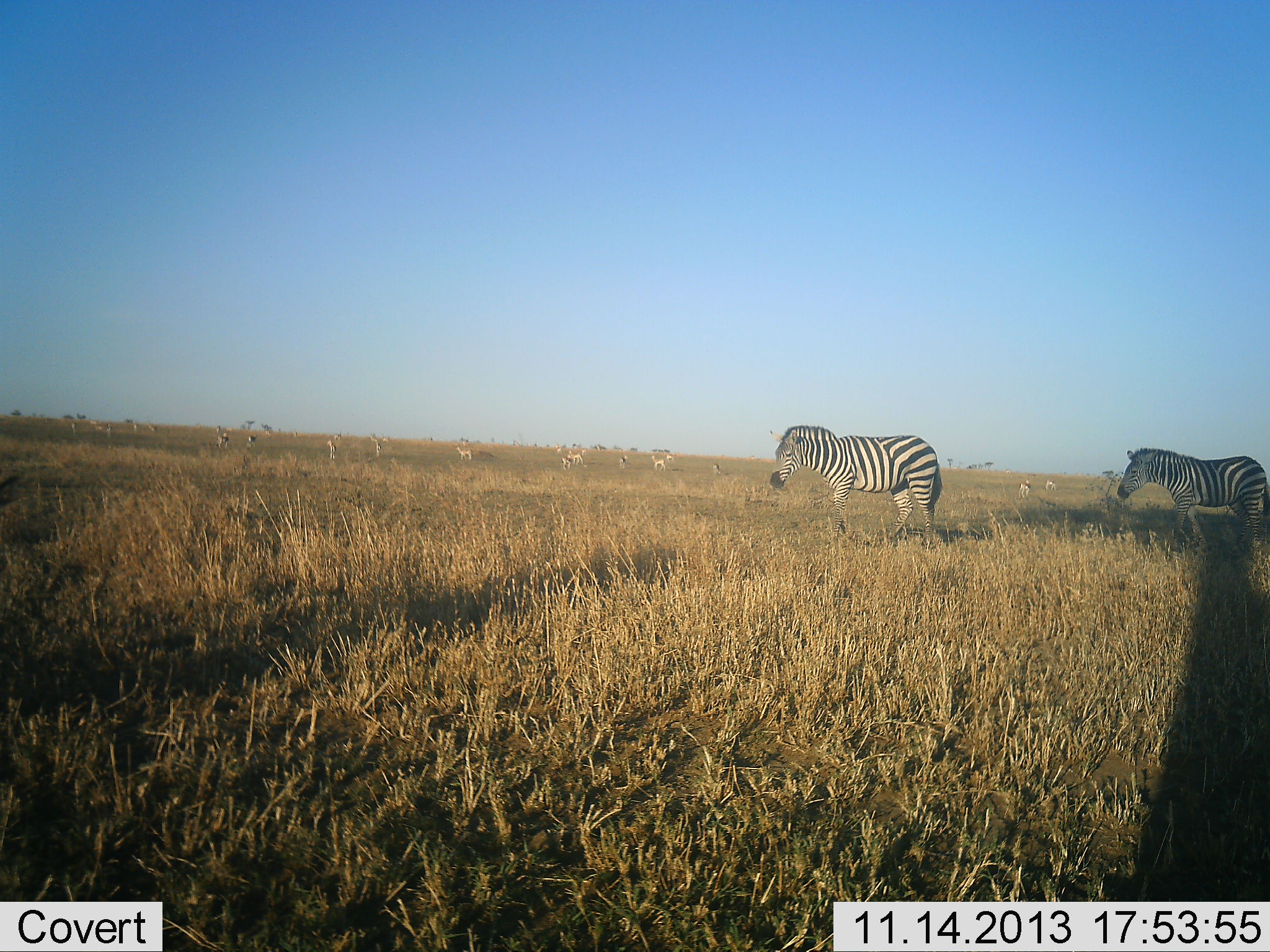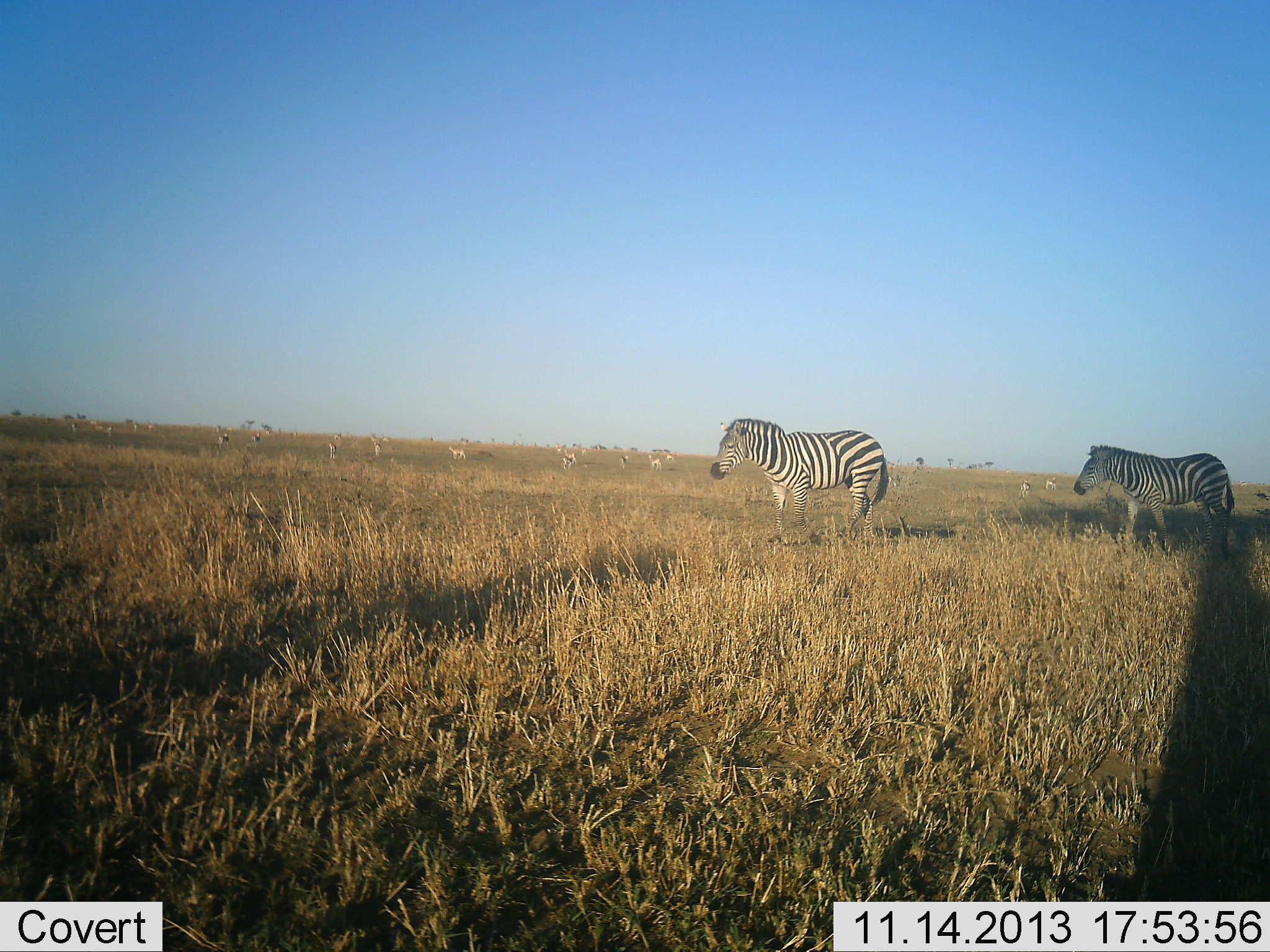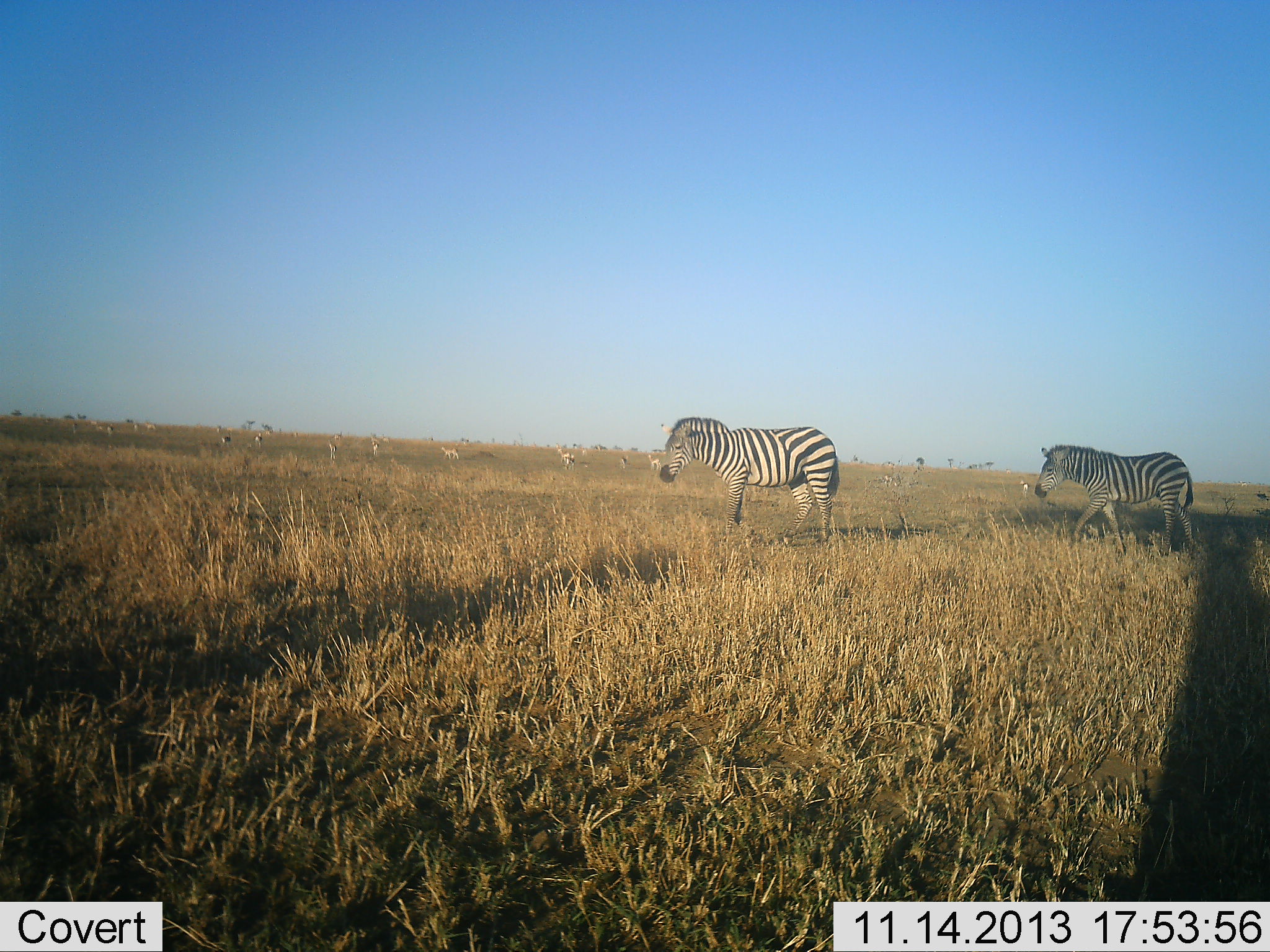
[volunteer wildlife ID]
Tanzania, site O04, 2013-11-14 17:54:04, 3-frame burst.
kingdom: Animalia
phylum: Chordata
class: Mammalia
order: Artiodactyla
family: Bovidae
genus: Nanger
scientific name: Nanger granti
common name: grant's gazelle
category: gazellegrants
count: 11-50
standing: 80%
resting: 0%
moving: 60%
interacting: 0%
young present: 0%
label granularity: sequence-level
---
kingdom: Animalia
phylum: Chordata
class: Mammalia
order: Perissodactyla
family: Equidae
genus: Equus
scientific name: Equus quagga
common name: plains zebra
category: zebra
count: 2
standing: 21%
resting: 0%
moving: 95%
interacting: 0%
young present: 0%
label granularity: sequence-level